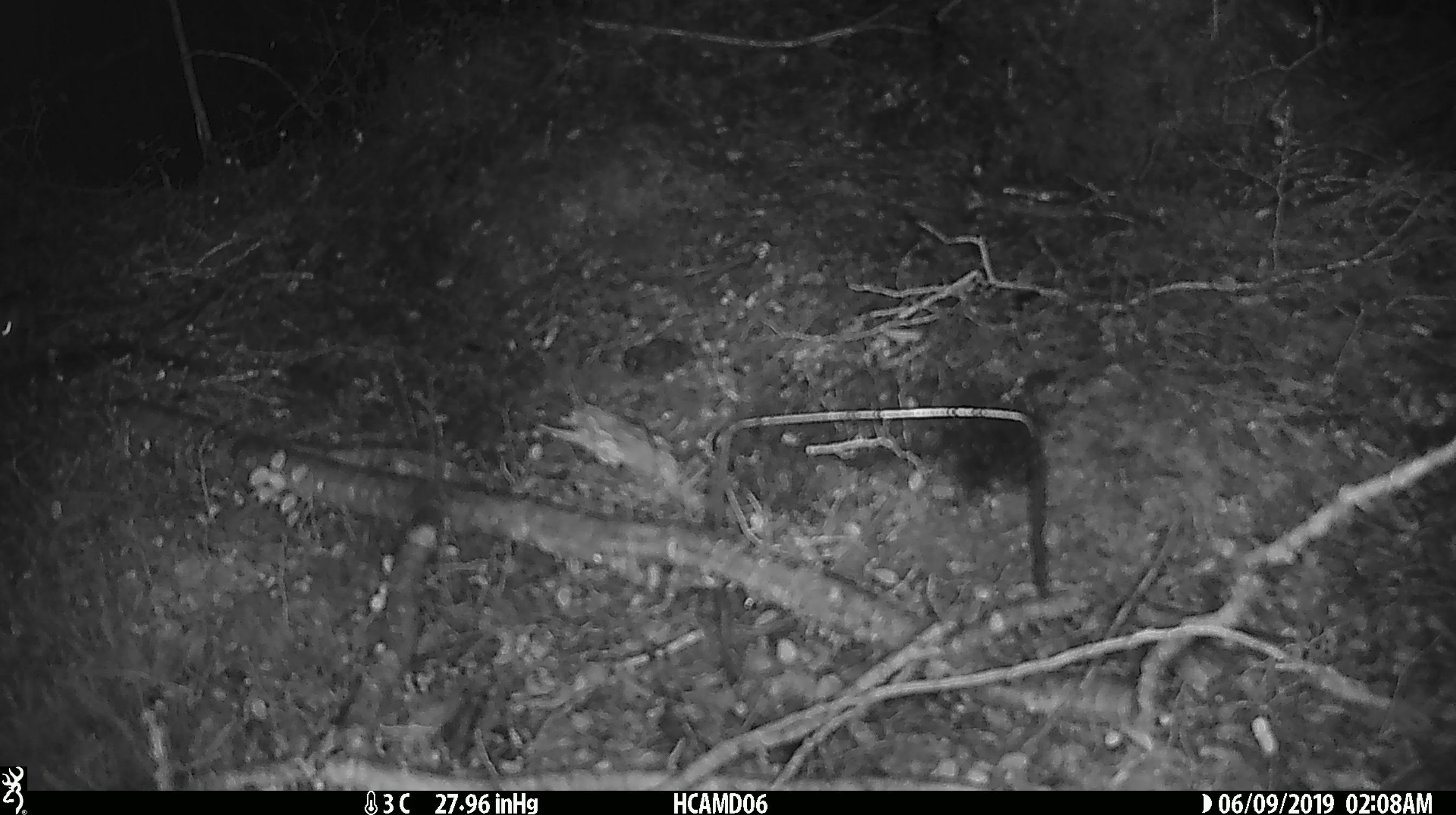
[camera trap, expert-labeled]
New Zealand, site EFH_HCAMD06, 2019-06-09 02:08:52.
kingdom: Animalia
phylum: Chordata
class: Mammalia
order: Rodentia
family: Muridae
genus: Mus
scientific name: Mus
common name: mouse